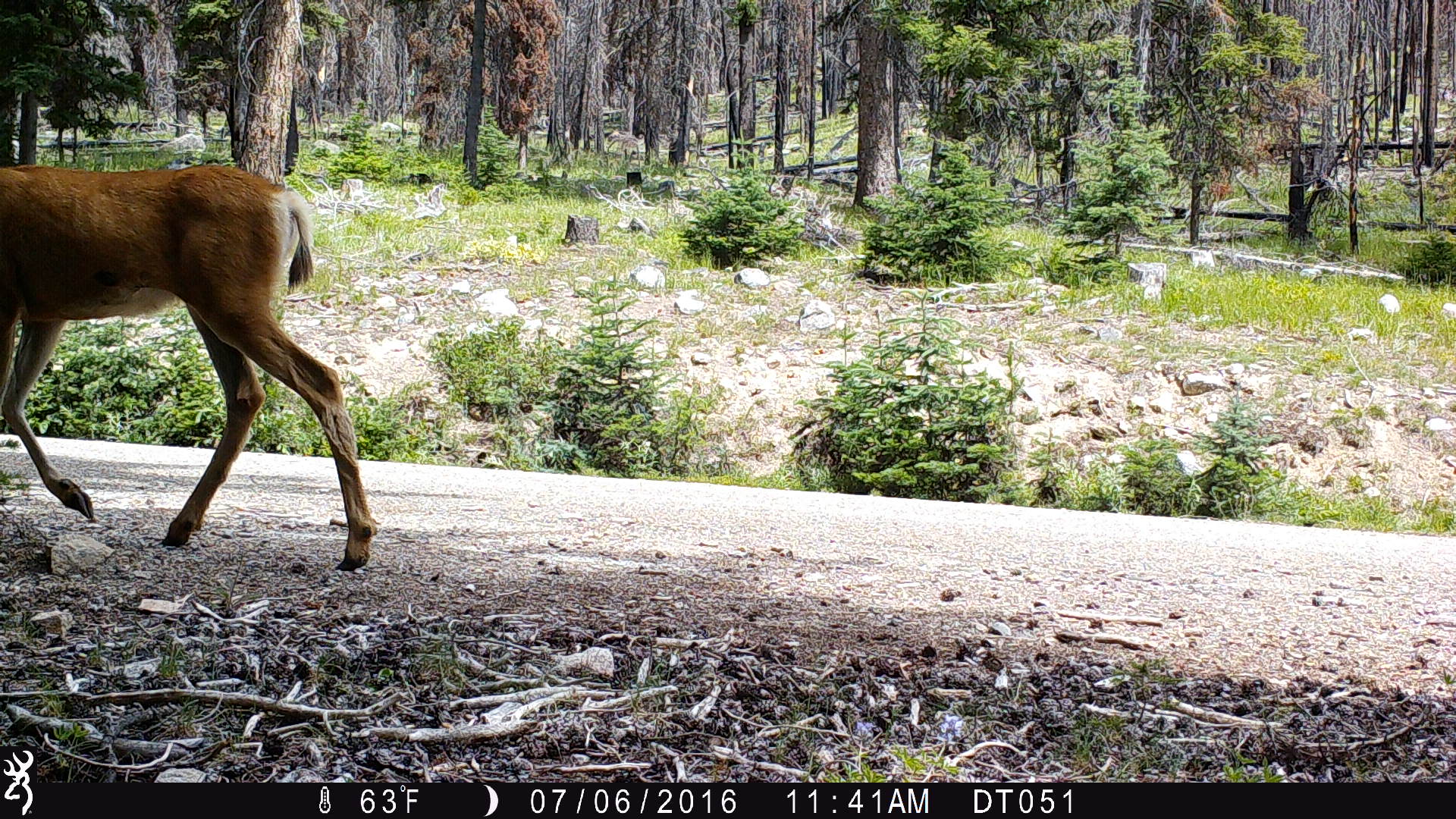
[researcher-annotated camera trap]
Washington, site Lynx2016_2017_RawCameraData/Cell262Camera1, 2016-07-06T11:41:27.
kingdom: Animalia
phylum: Chordata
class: Mammalia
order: Artiodactyla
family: Cervidae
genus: Odocoileus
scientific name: Odocoileus hemionus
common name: mule deer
Odocoileus hemionus (mule deer). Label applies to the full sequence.